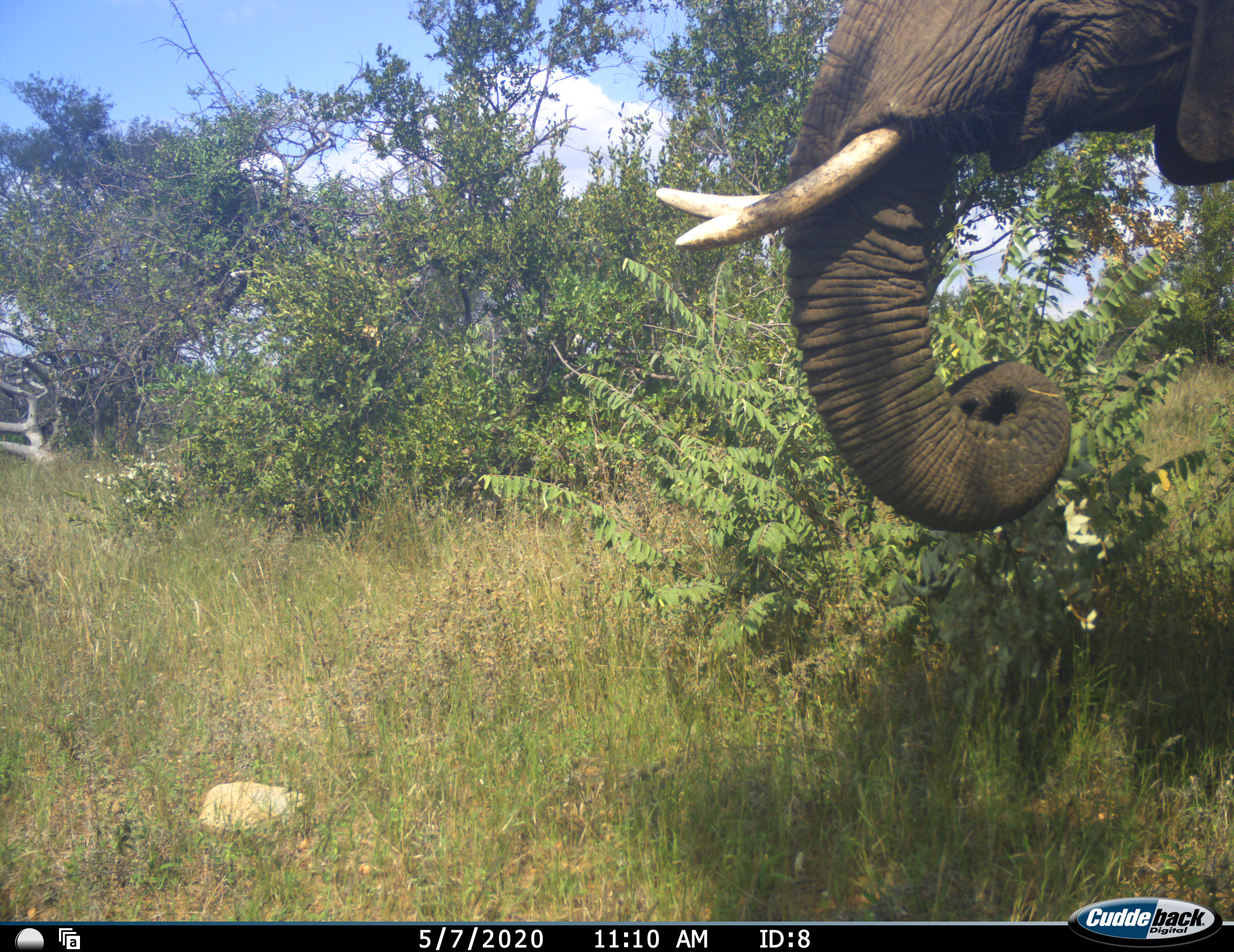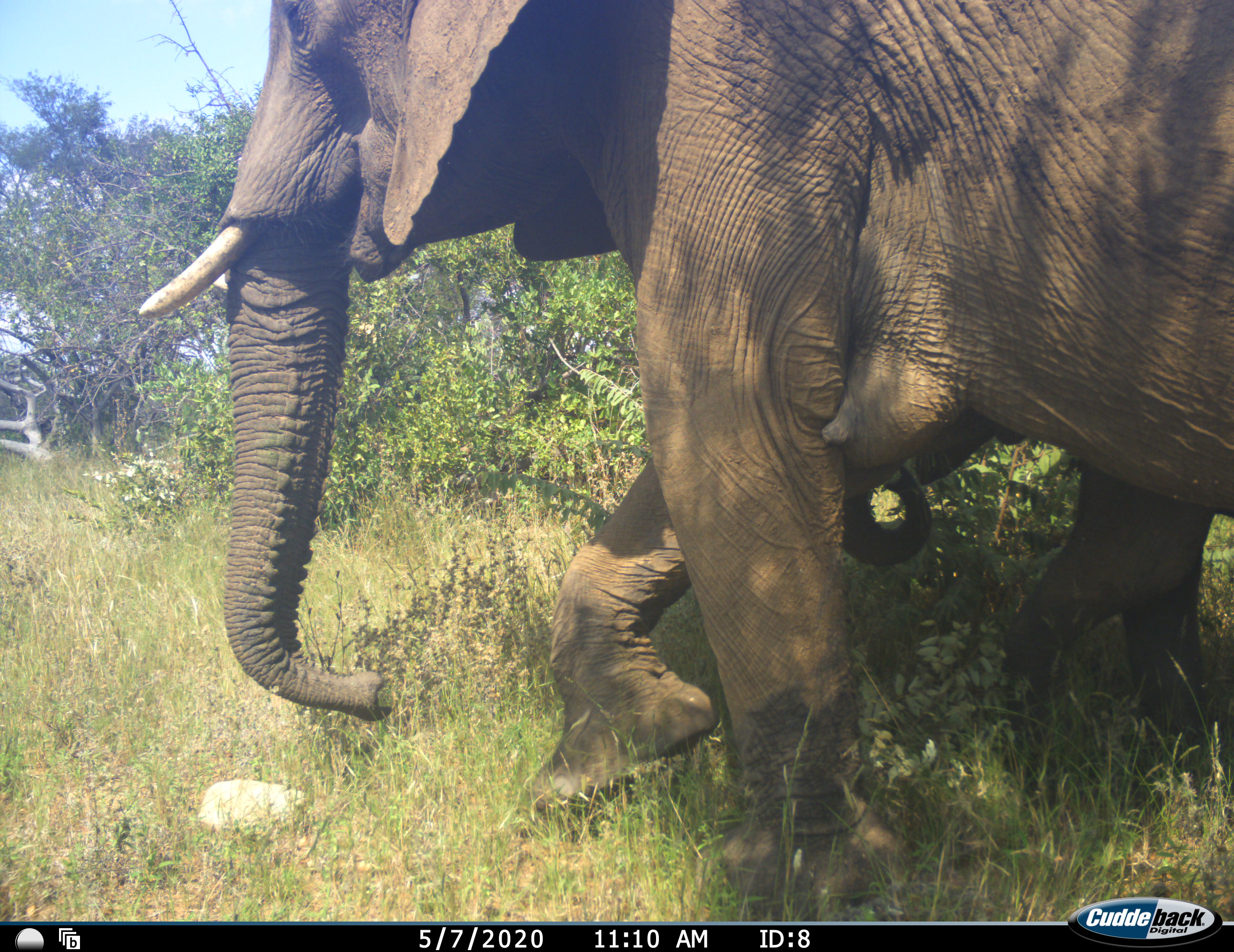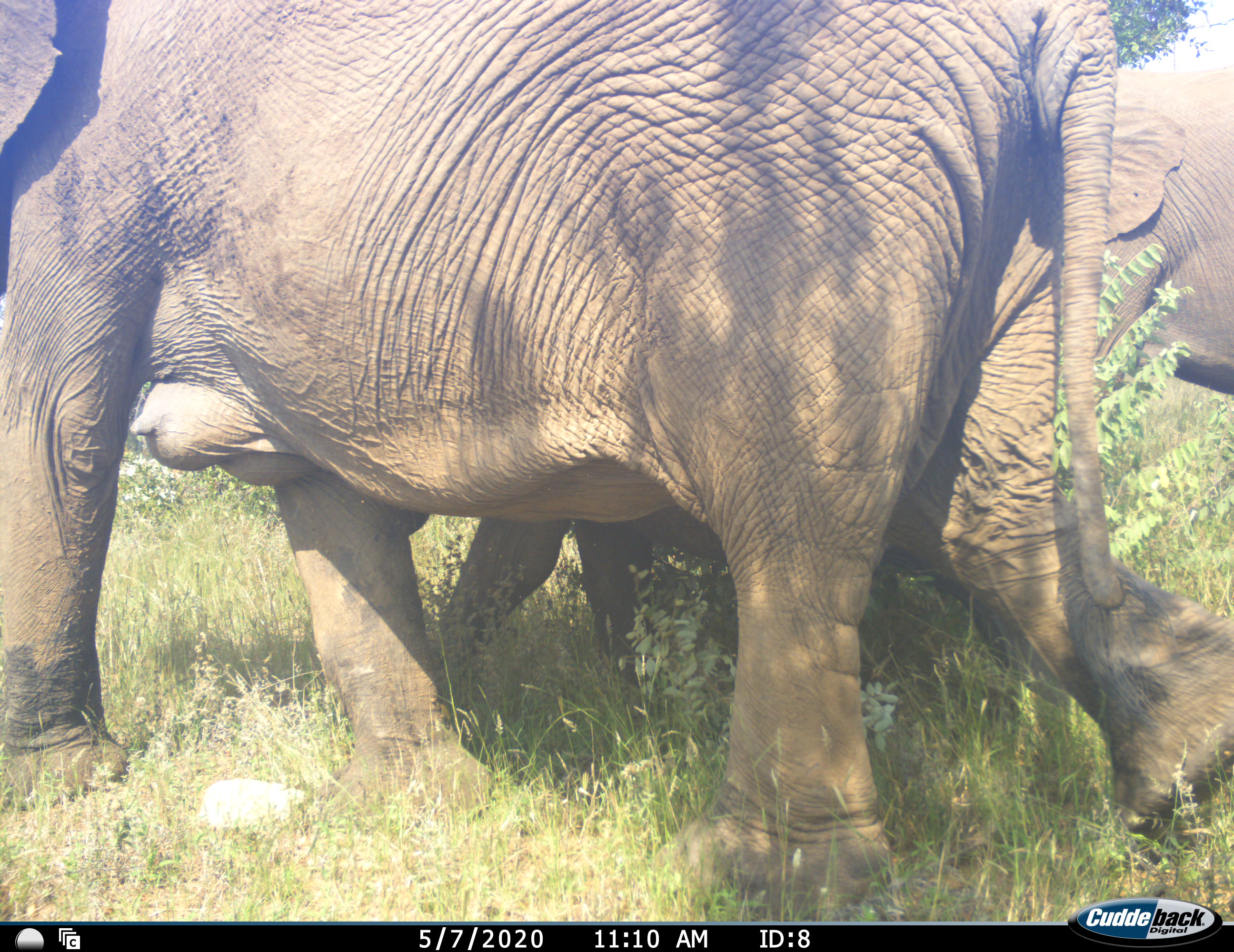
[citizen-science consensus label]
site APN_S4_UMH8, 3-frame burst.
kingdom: Animalia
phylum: Chordata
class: Mammalia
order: Proboscidea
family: Elephantidae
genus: Loxodonta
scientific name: Loxodonta africana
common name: african bush elephant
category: elephant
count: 3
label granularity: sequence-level